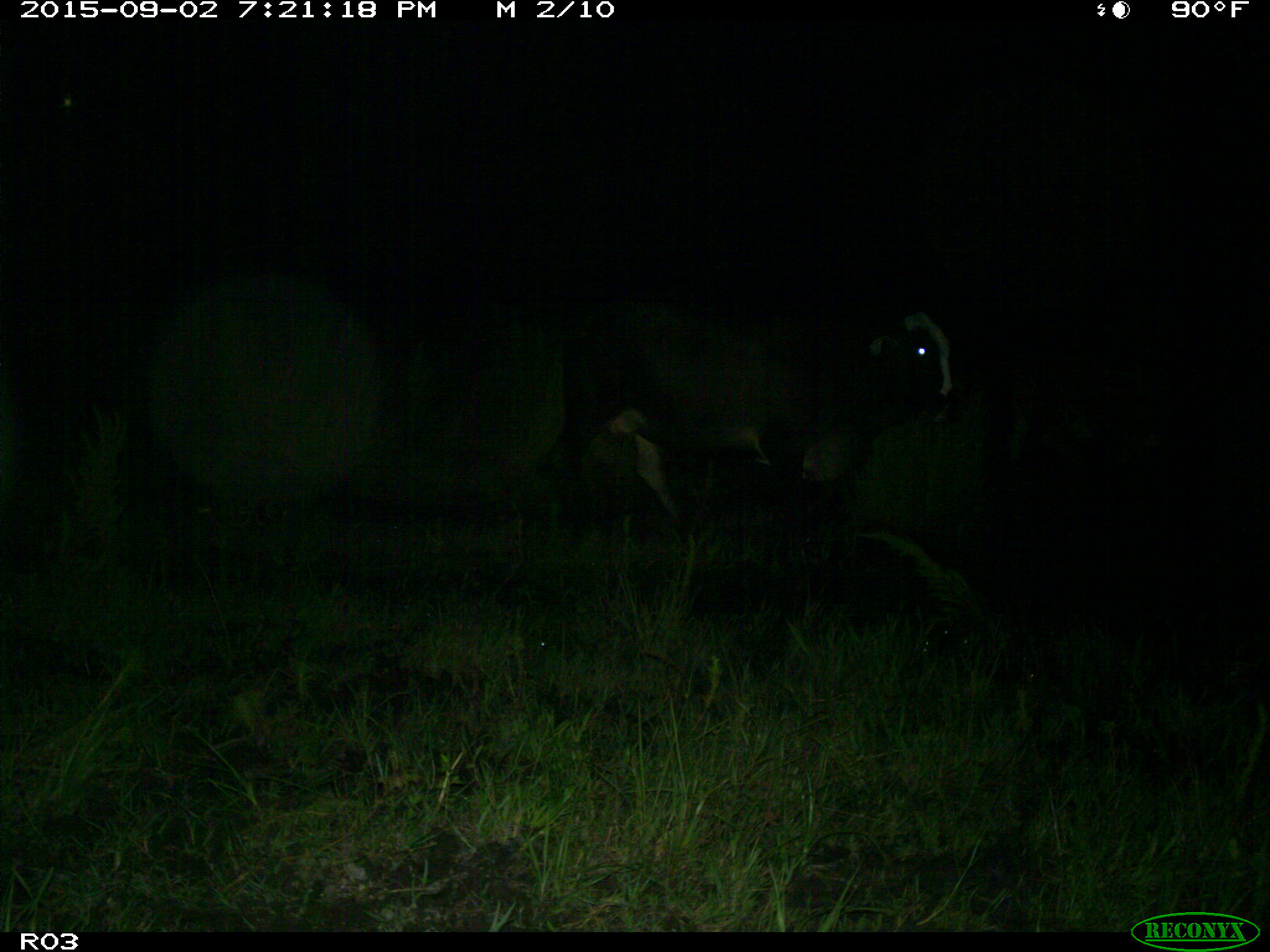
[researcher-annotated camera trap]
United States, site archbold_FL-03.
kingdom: Animalia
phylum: Chordata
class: Mammalia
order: Artiodactyla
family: Bovidae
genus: Bos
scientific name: Bos taurus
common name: domestic cow